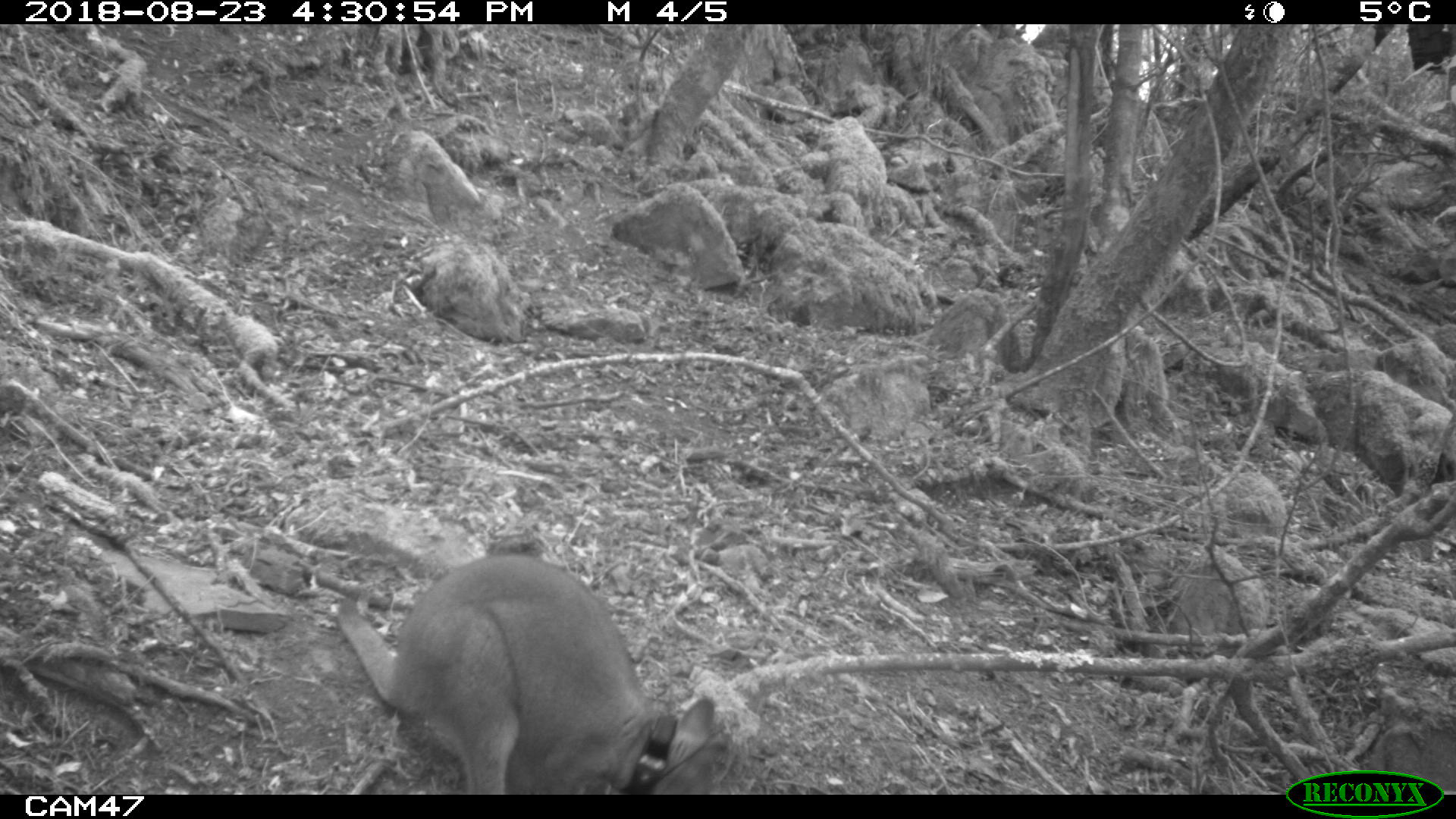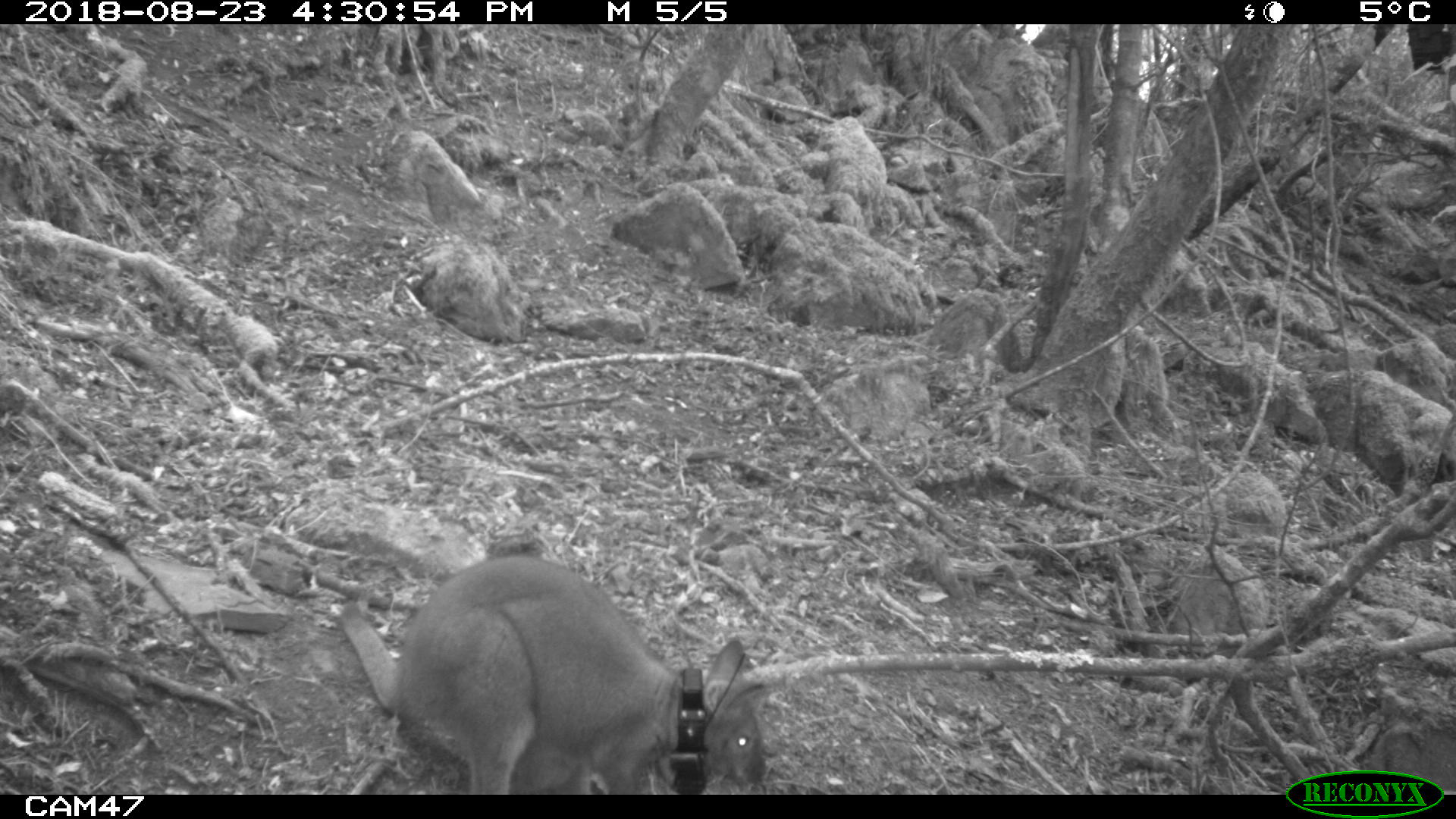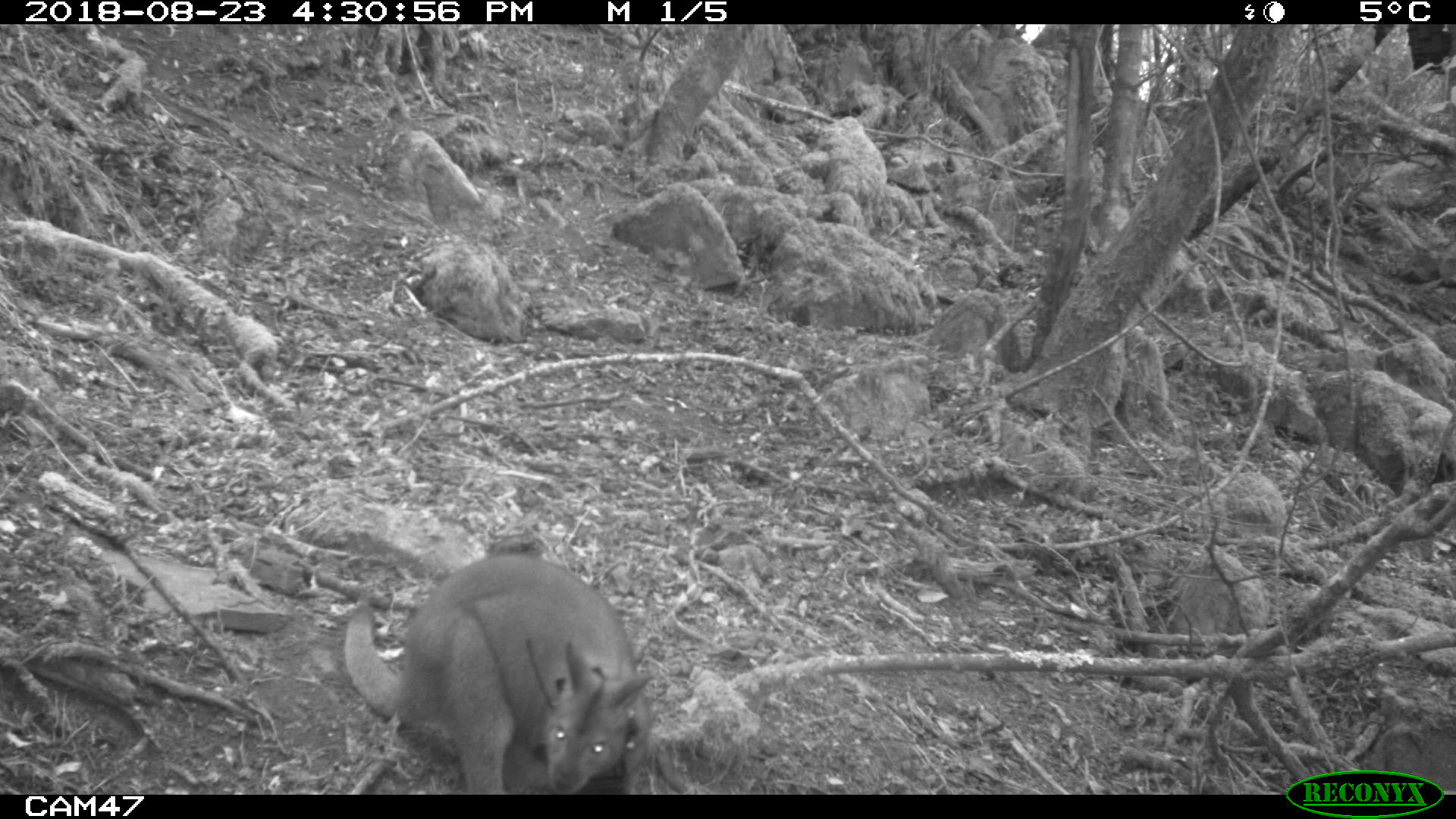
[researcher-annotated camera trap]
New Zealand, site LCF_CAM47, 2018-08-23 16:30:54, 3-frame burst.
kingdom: Animalia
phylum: Chordata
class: Mammalia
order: Diprotodontia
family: Macropodidae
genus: Notamacropus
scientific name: Notamacropus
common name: wallaby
Wallaby (Notamacropus).